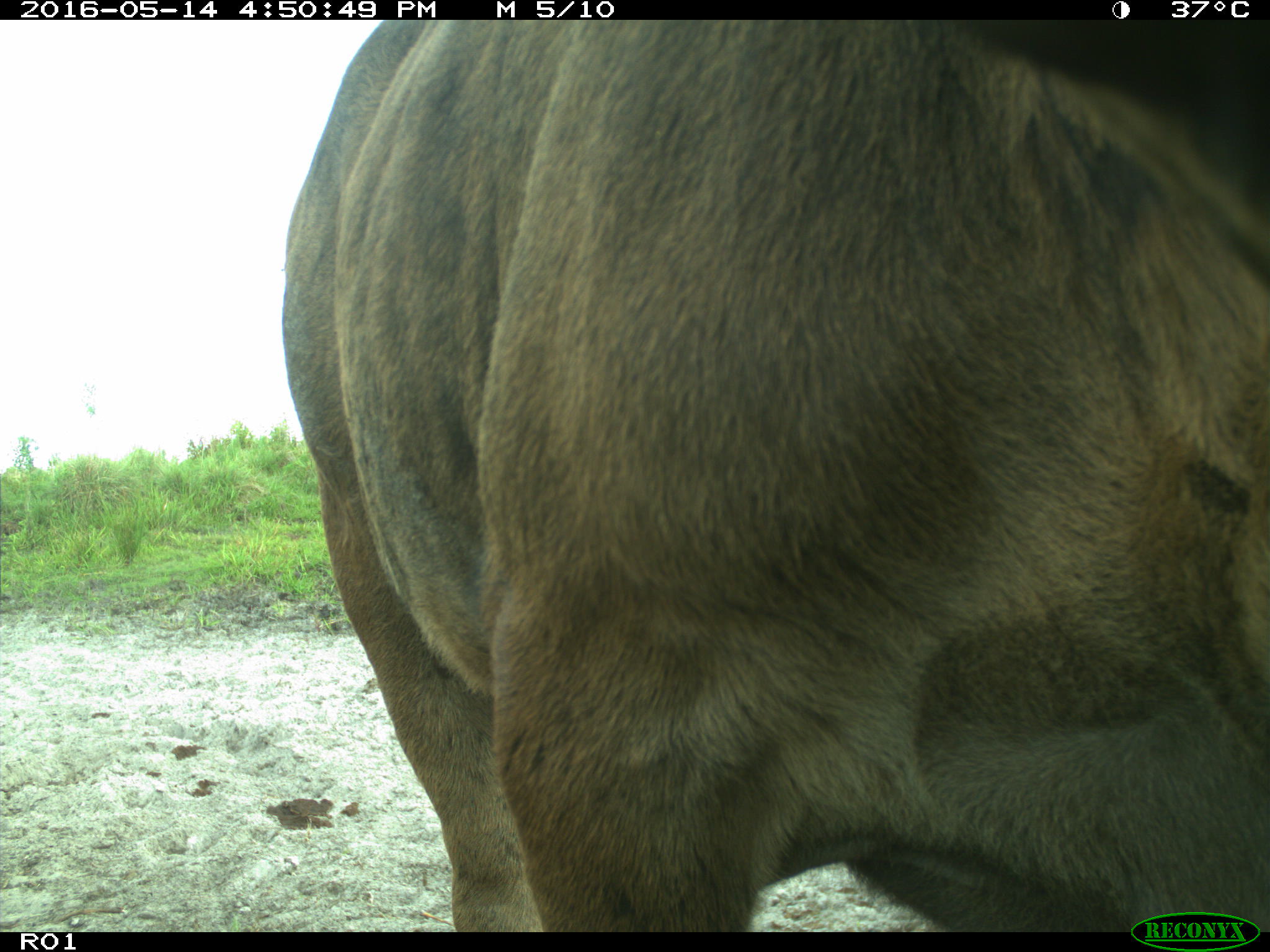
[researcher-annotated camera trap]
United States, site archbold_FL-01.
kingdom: Animalia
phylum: Chordata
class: Mammalia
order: Artiodactyla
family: Bovidae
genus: Bos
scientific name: Bos taurus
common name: domestic cow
Bos taurus (domestic cow).